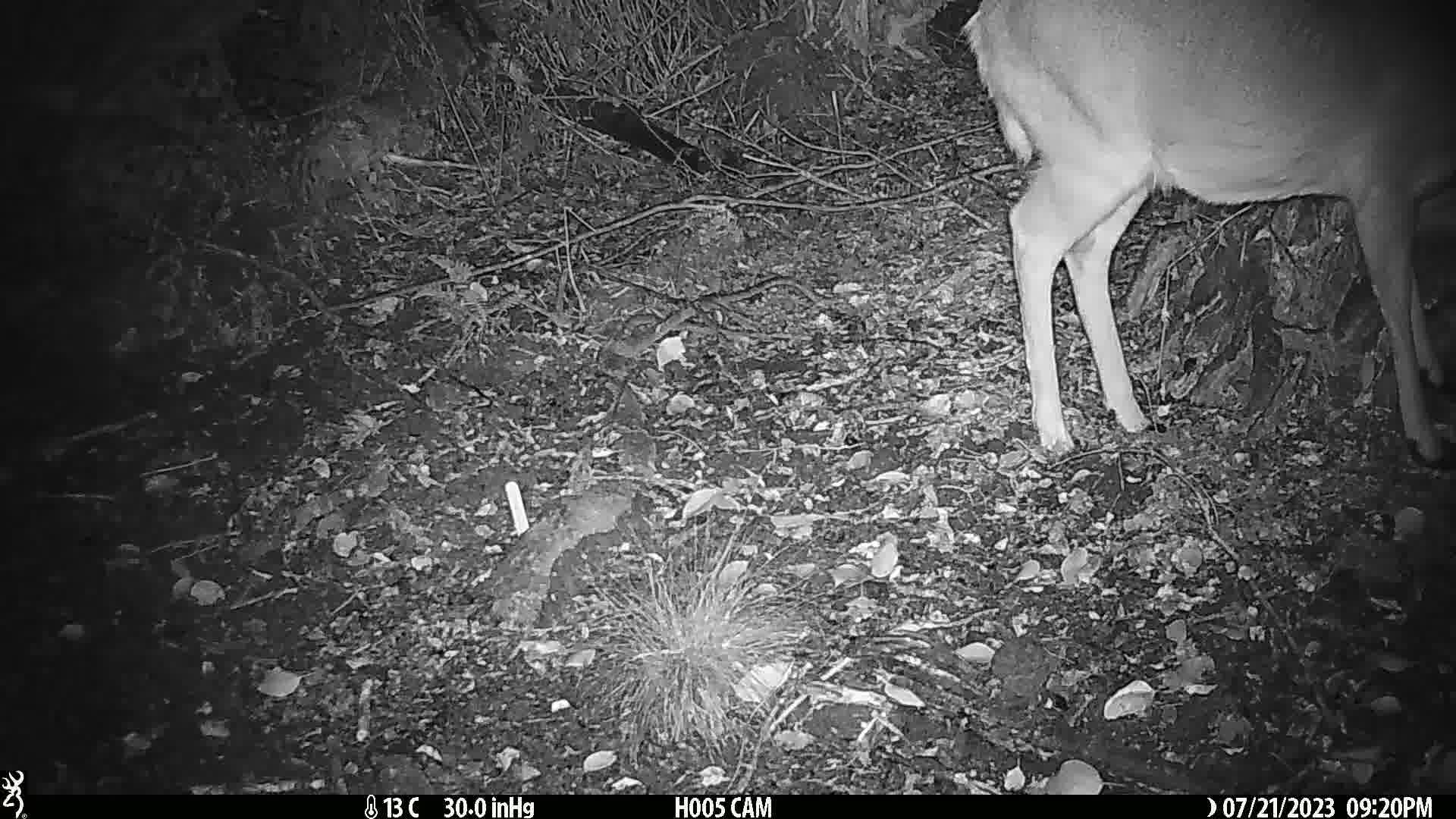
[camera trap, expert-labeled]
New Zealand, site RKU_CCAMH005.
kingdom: Animalia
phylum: Chordata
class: Mammalia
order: Artiodactyla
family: Cervidae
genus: Odocoileus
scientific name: Odocoileus virginianus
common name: white-tailed deer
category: white tailed deer